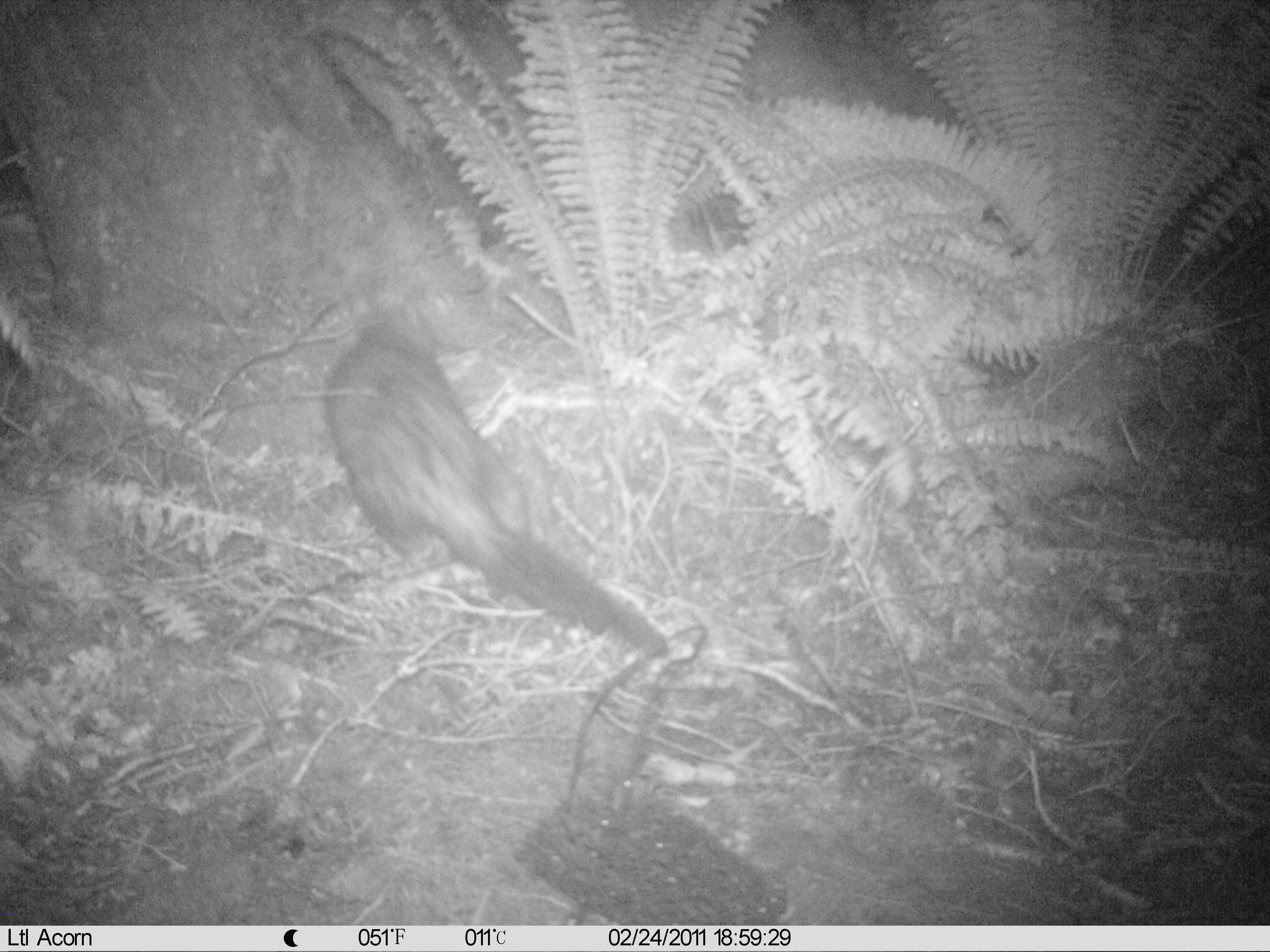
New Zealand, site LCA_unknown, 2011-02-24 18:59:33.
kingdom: Animalia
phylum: Chordata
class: Mammalia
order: Diprotodontia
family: Phalangeridae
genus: Trichosurus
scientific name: Trichosurus vulpecula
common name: common brushtail possum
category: possum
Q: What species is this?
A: Possum (common brushtail possum) (Trichosurus vulpecula).